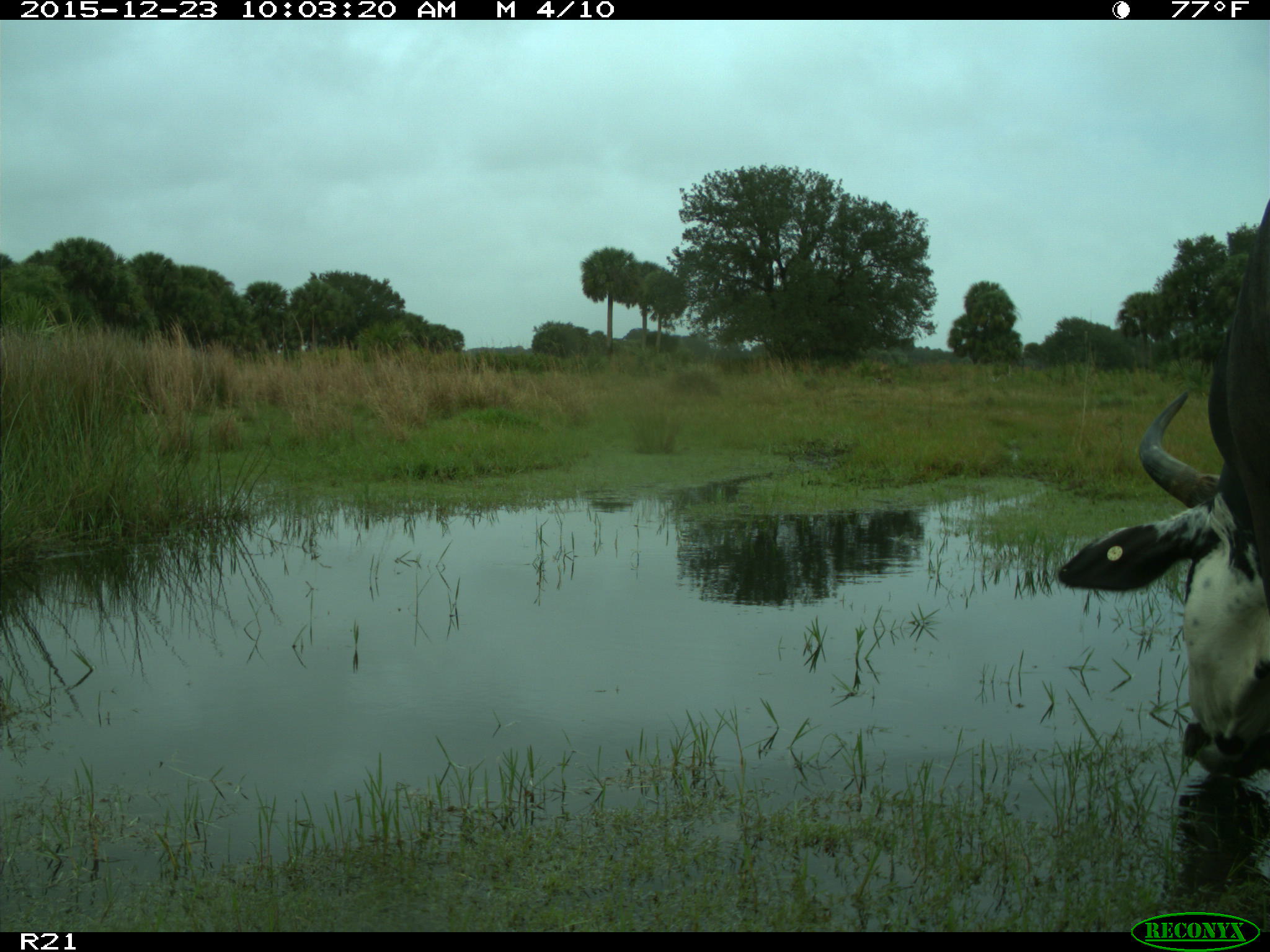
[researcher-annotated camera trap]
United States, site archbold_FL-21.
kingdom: Animalia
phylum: Chordata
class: Mammalia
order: Artiodactyla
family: Bovidae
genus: Bos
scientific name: Bos taurus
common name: domestic cow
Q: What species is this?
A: Bos taurus (domestic cow).